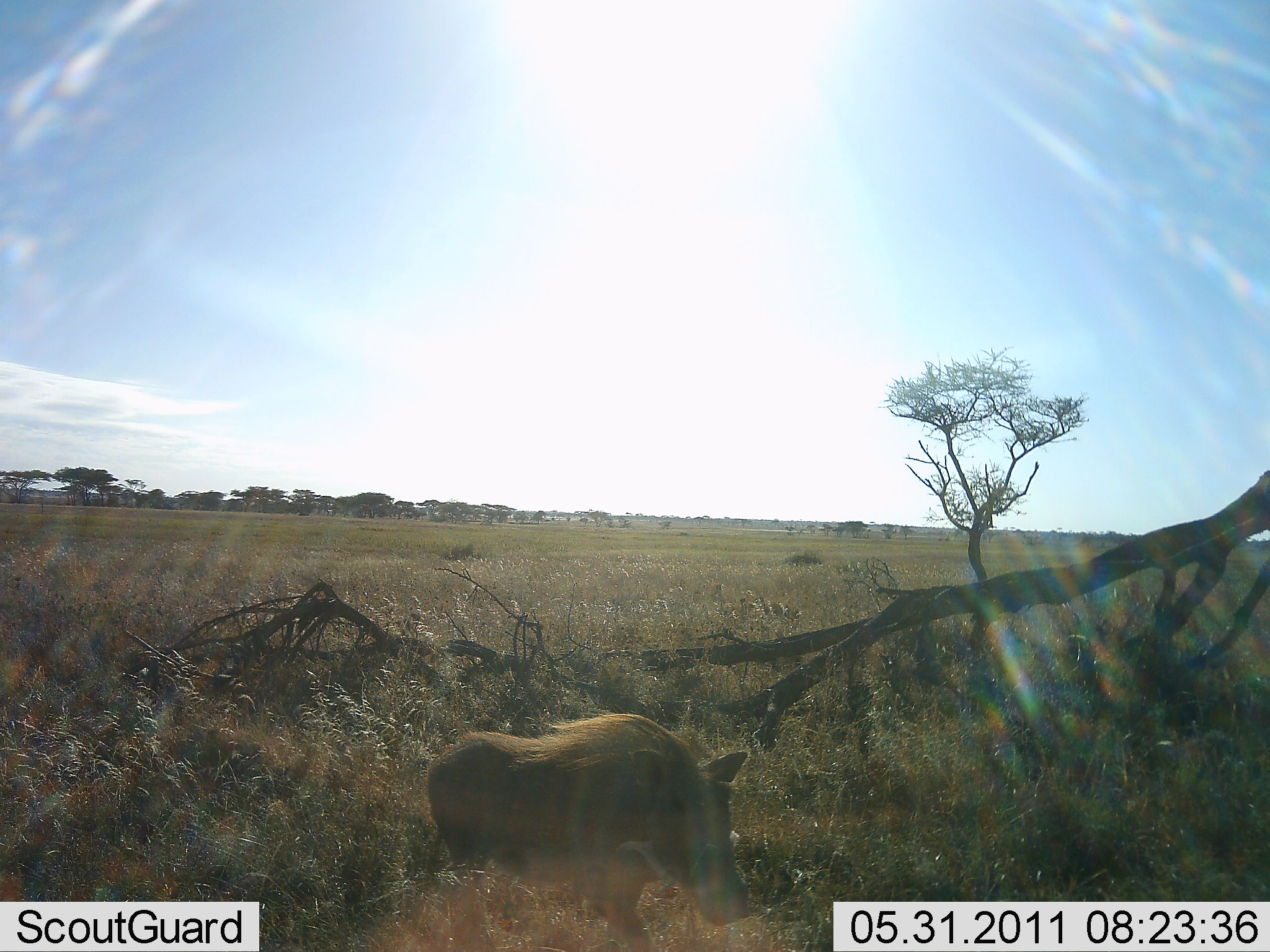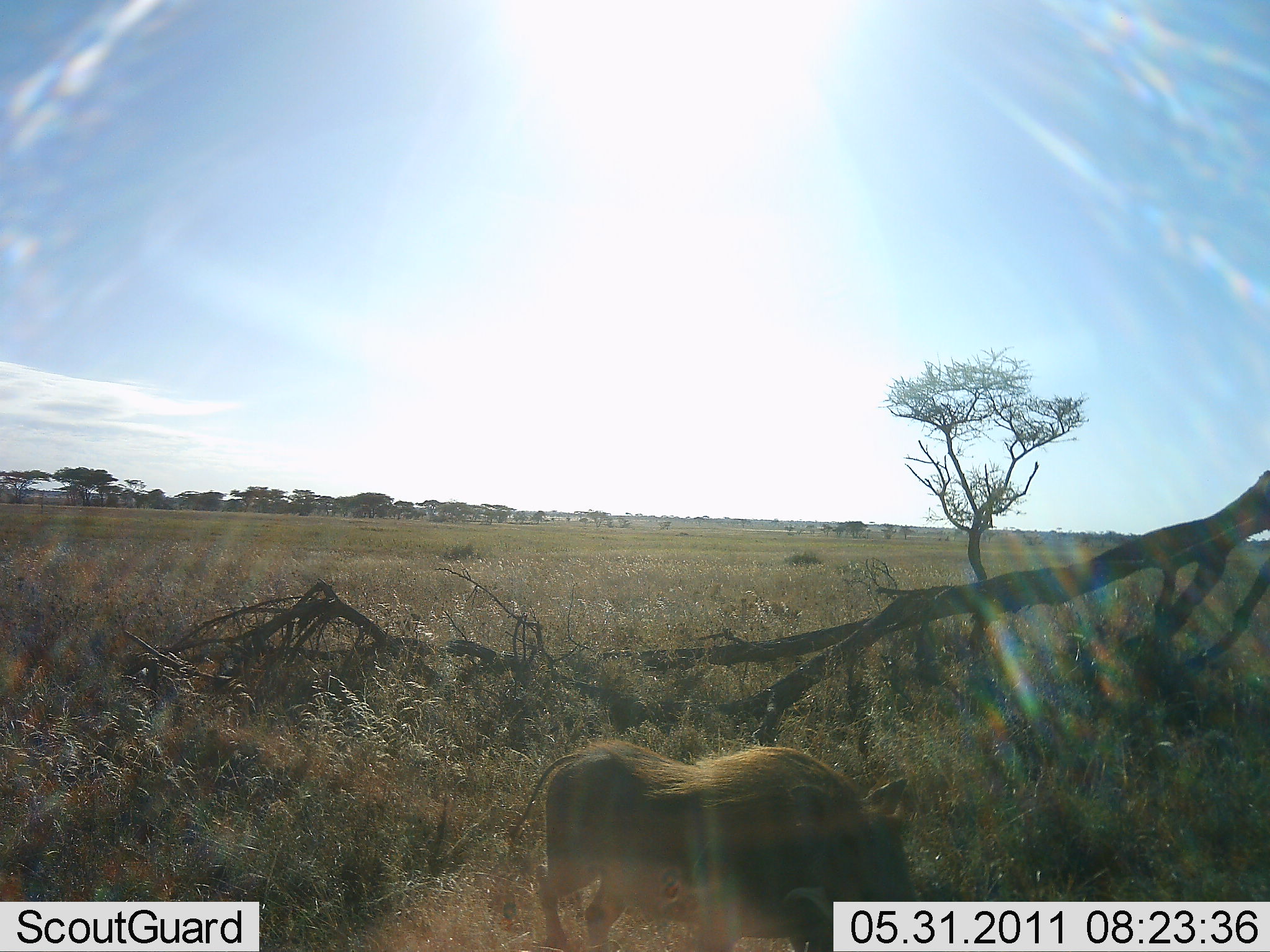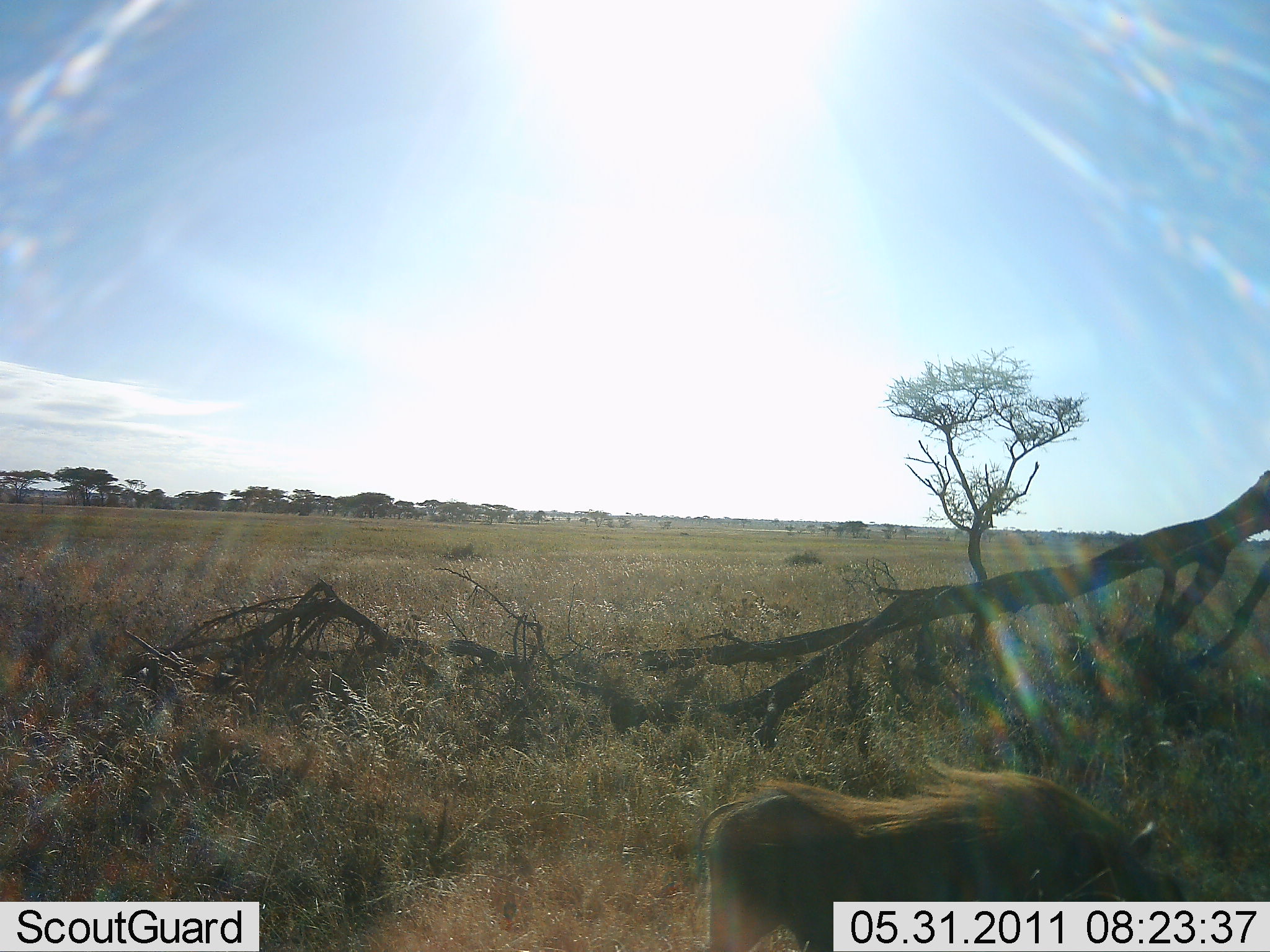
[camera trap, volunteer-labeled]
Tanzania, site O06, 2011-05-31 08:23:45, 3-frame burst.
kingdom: Animalia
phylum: Chordata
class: Mammalia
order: Artiodactyla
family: Suidae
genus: Phacochoerus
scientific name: Phacochoerus africanus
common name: warthog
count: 1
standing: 0%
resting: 10%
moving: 90%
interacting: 0%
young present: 0%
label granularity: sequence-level